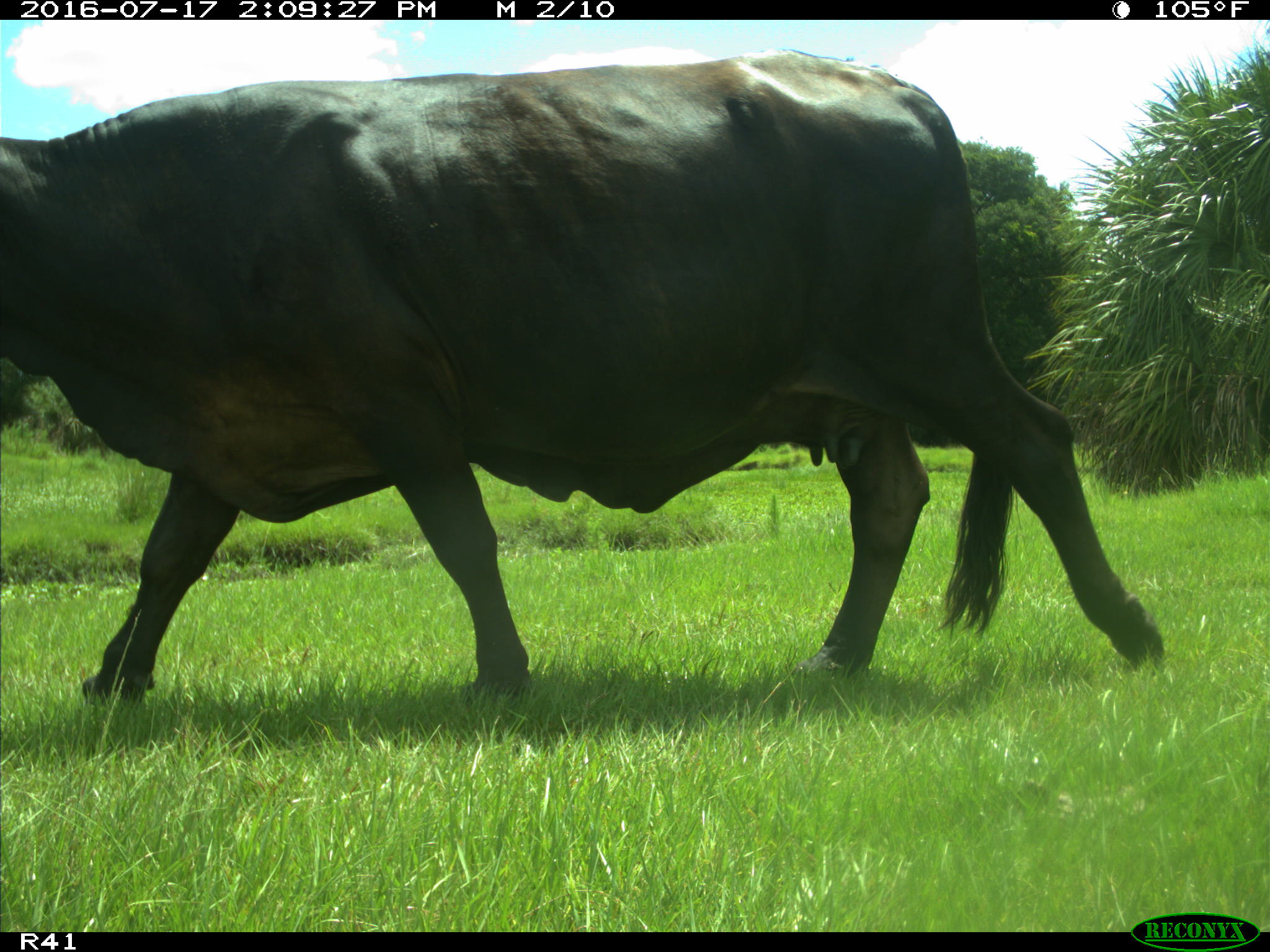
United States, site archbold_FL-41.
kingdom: Animalia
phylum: Chordata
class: Mammalia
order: Artiodactyla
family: Bovidae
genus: Bos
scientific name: Bos taurus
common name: domestic cow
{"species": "Bos taurus (domestic cow)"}